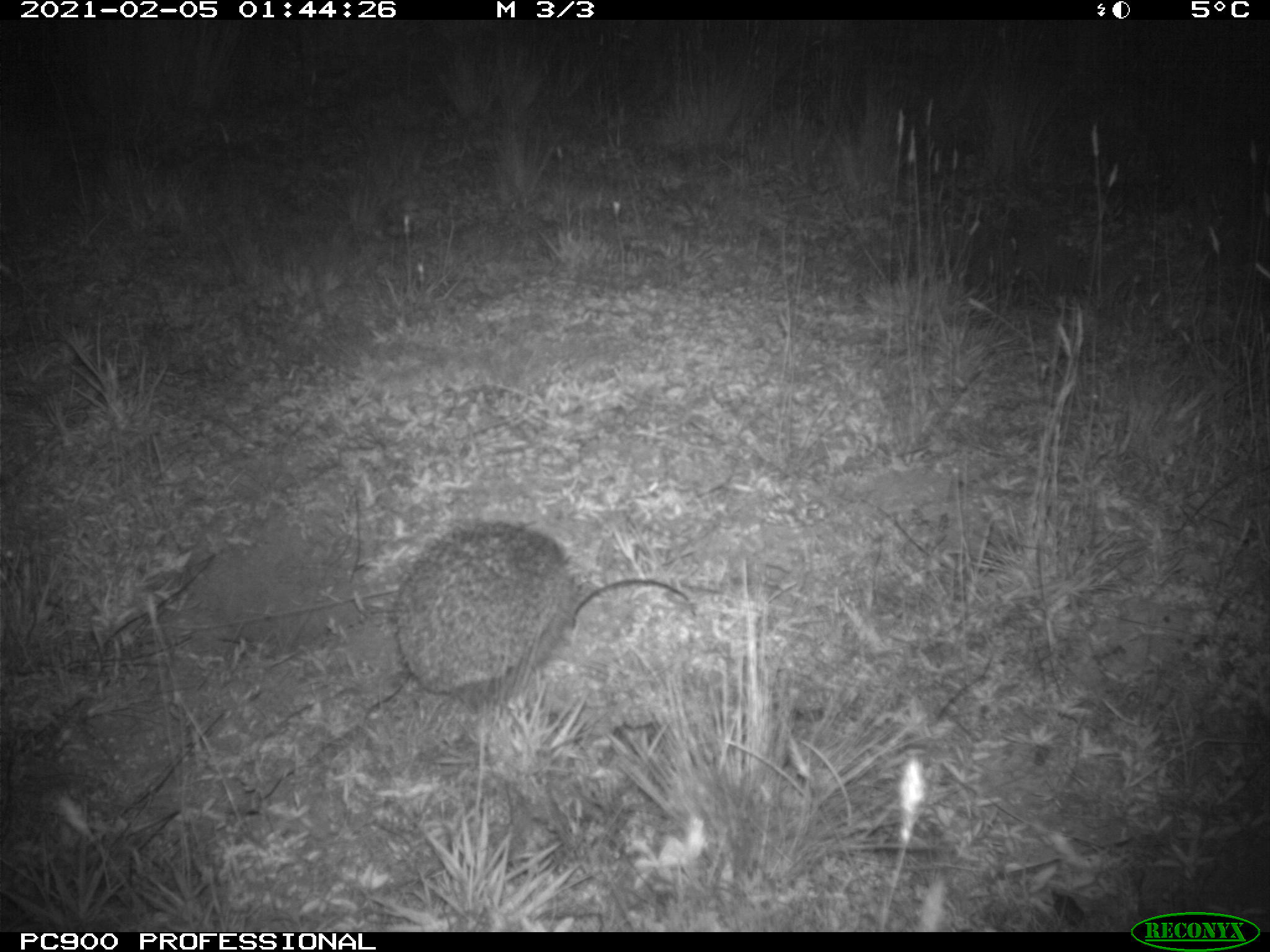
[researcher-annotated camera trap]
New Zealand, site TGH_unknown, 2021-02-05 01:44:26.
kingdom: Animalia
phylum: Chordata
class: Mammalia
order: Eulipotyphla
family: Erinaceidae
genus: Erinaceus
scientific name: Erinaceus europaeus europaeus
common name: european hedgehog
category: hedgehog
Hedgehog (european hedgehog) (Erinaceus europaeus europaeus).